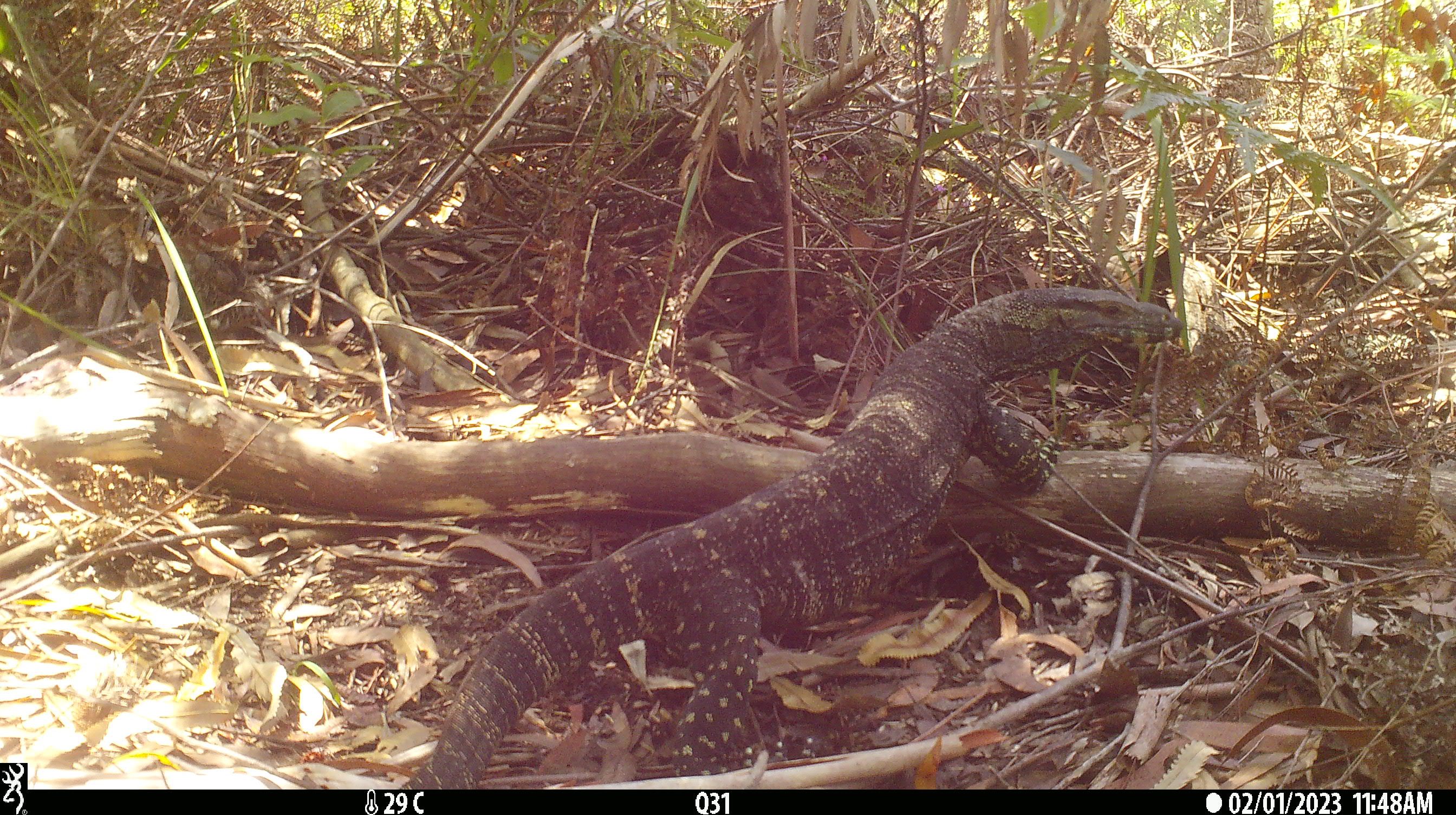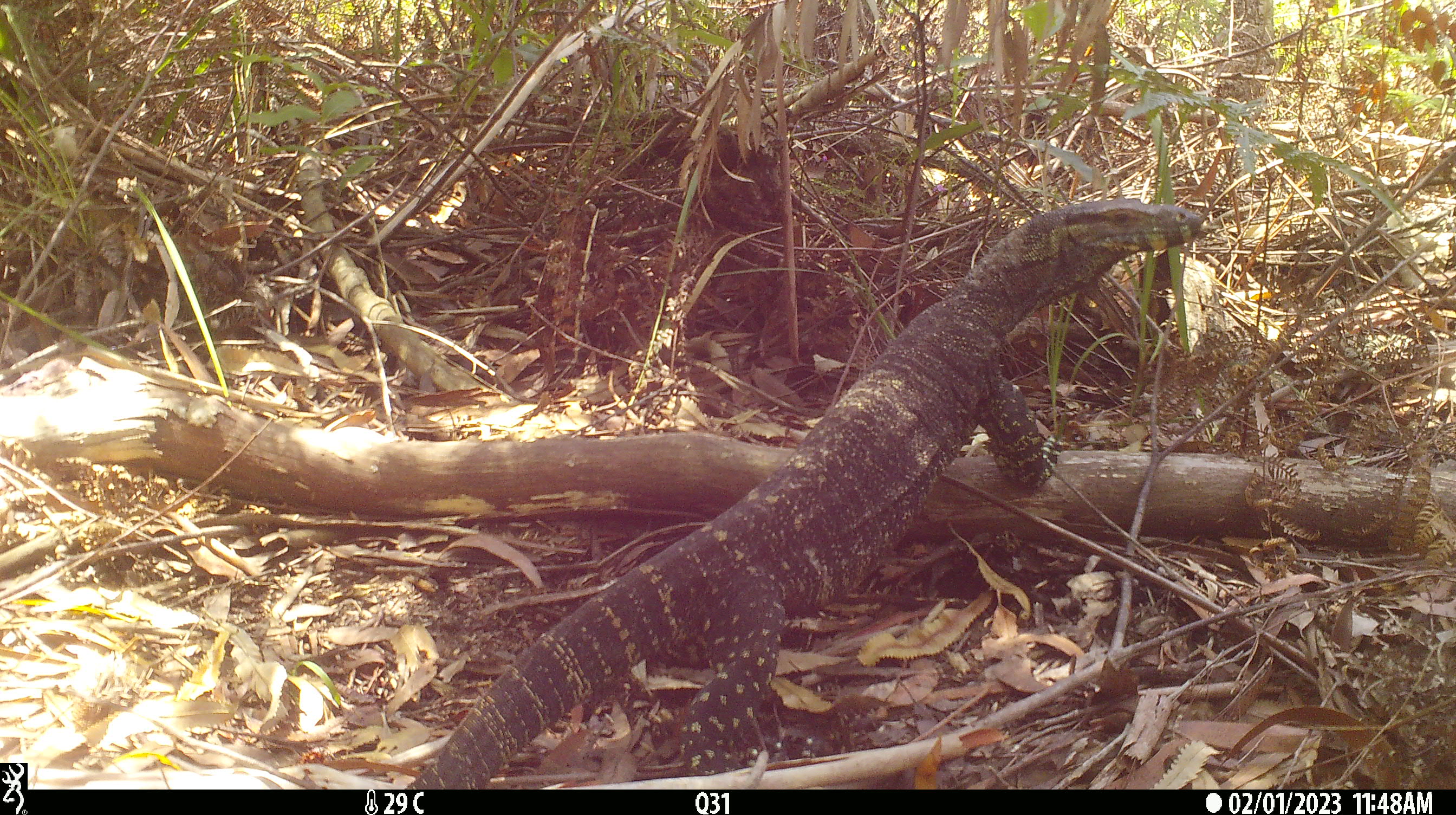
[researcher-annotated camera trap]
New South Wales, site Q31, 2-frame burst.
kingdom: Animalia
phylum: Chordata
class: Reptilia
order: Squamata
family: Varanidae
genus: Varanus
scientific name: Varanus varius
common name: lace monitor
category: goanna